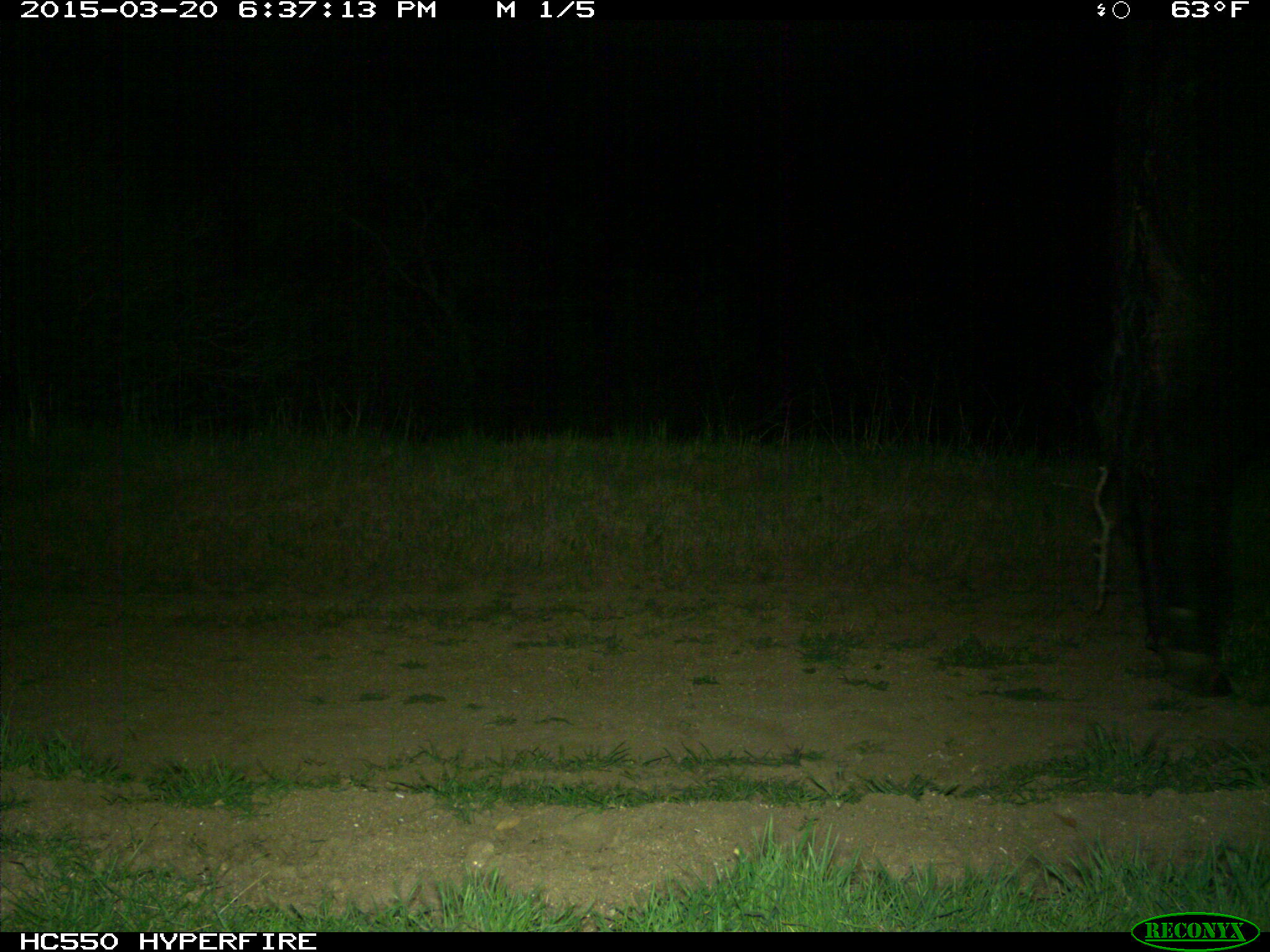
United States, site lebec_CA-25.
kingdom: Animalia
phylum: Chordata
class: Mammalia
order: Artiodactyla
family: Bovidae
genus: Bos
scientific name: Bos taurus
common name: domestic cow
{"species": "Bos taurus (domestic cow)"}